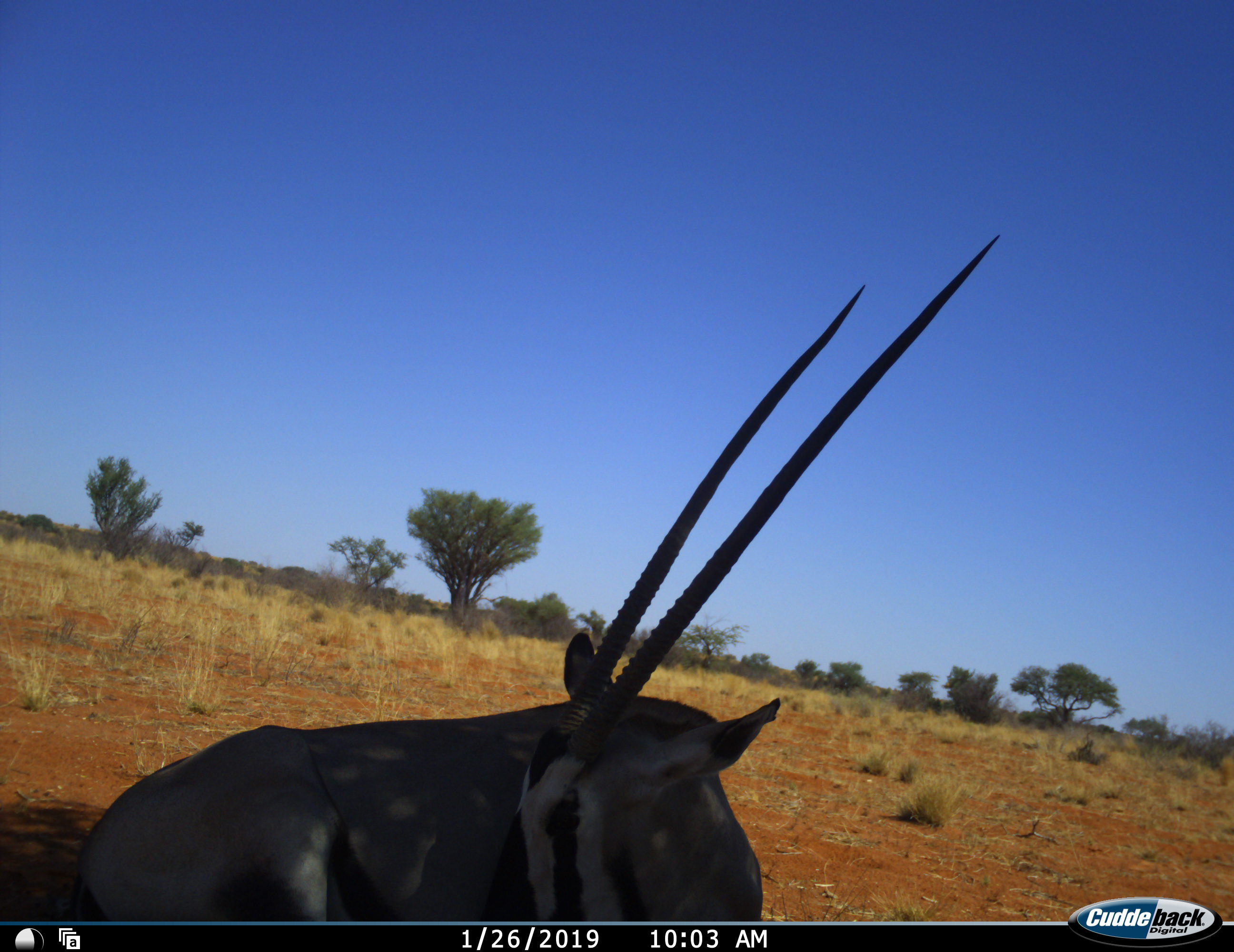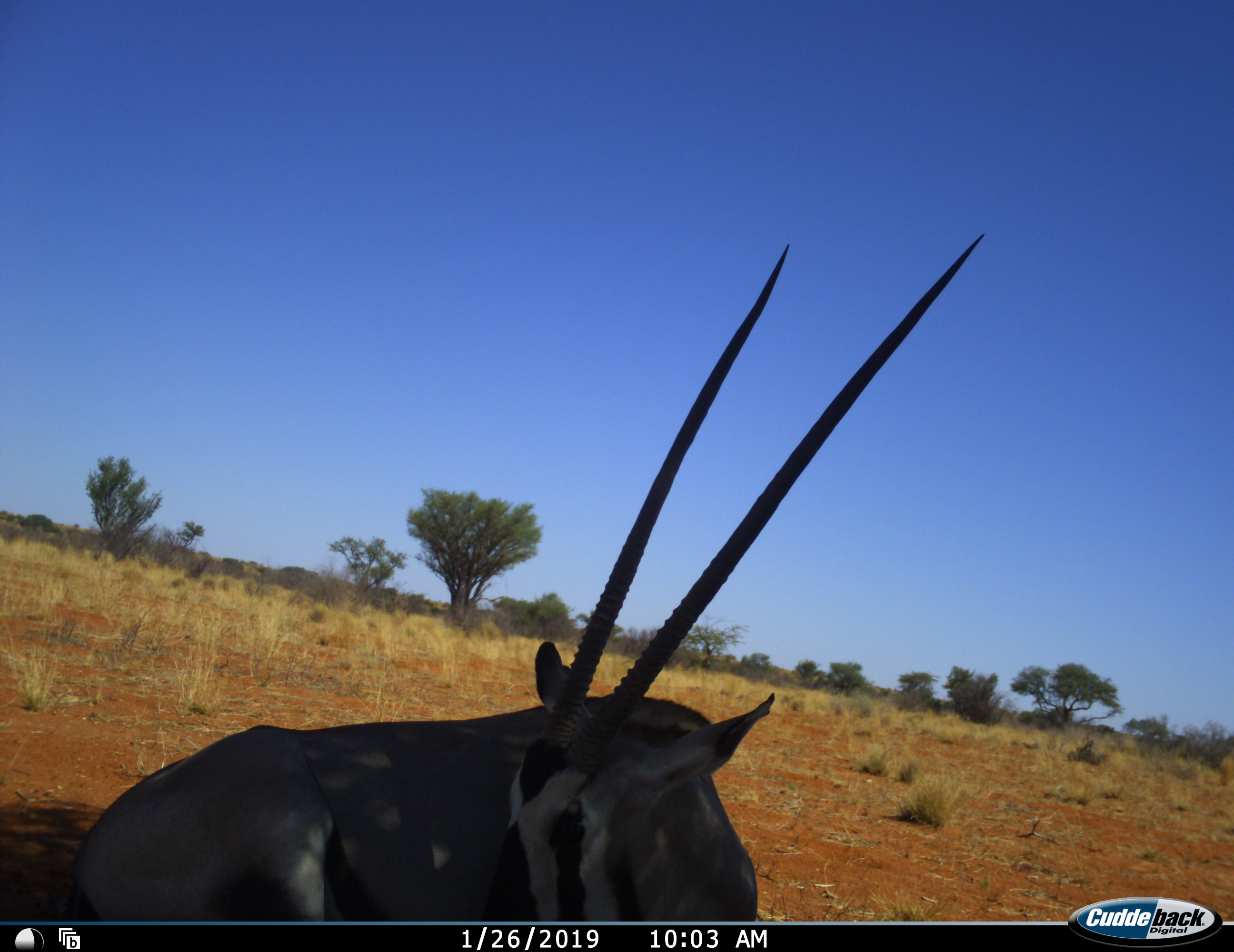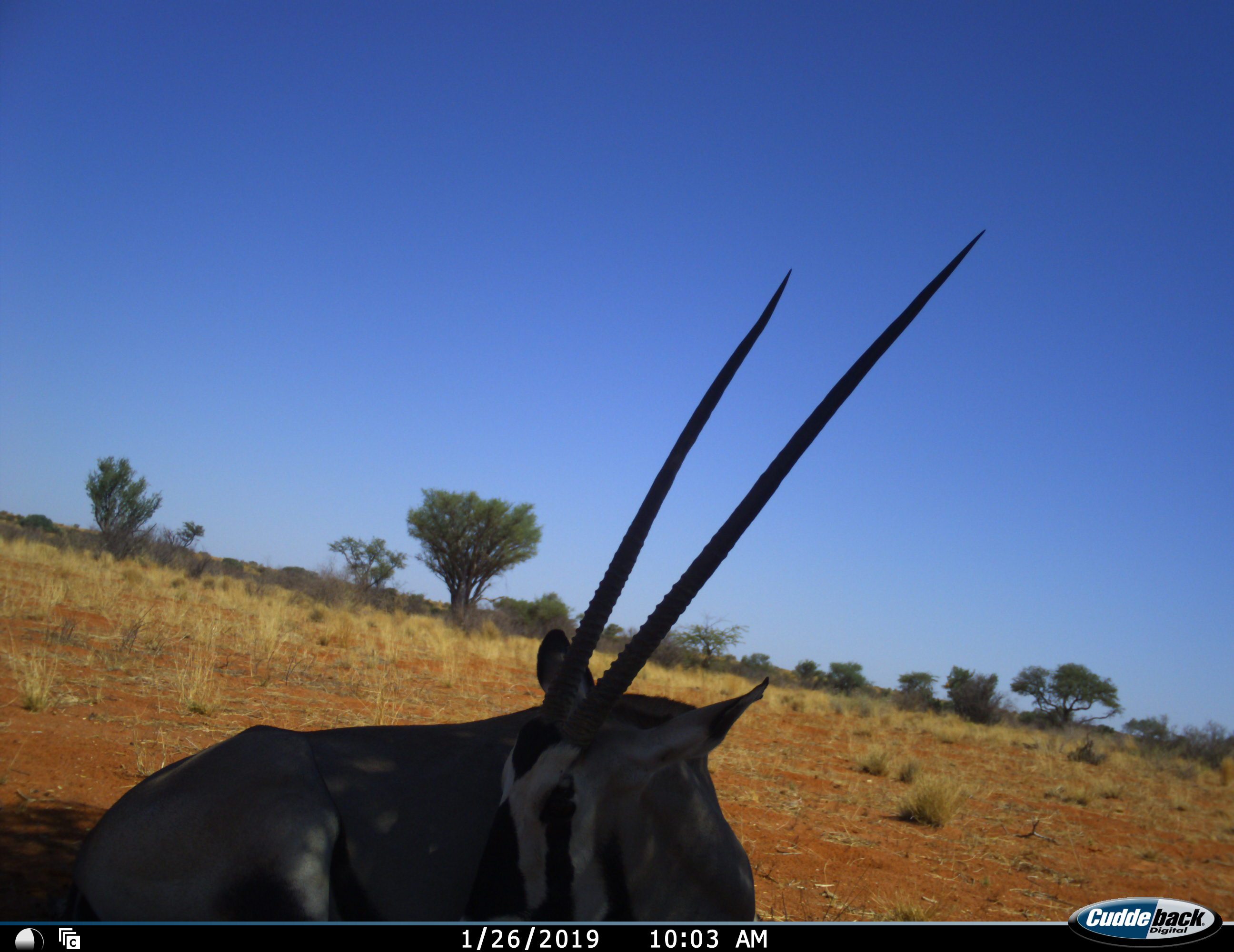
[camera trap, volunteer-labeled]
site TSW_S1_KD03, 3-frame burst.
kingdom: Animalia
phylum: Chordata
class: Mammalia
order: Artiodactyla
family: Bovidae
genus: Oryx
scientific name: Oryx gazella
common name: gemsbok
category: oryx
Oryx (gemsbok) (Oryx gazella), count 1. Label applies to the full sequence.